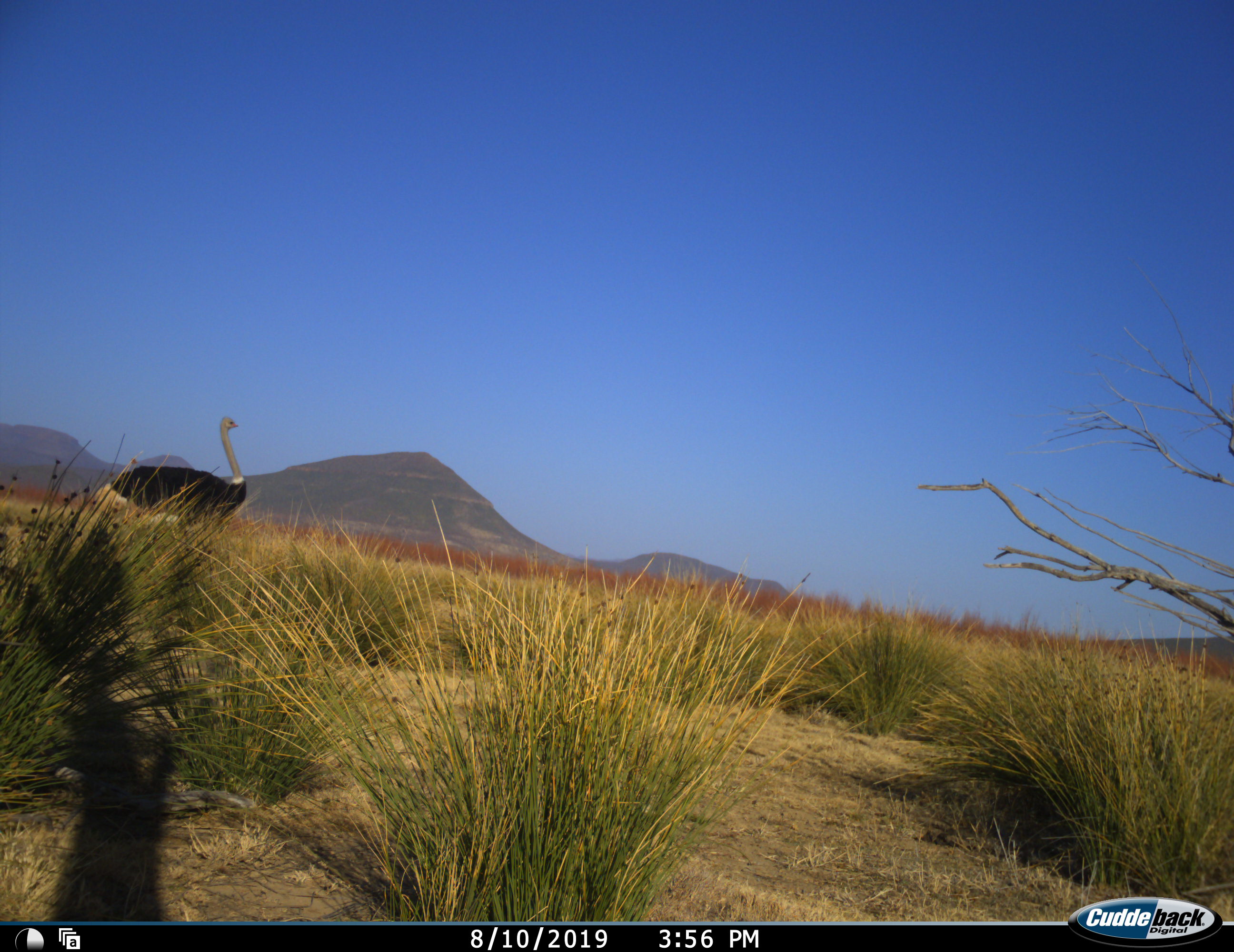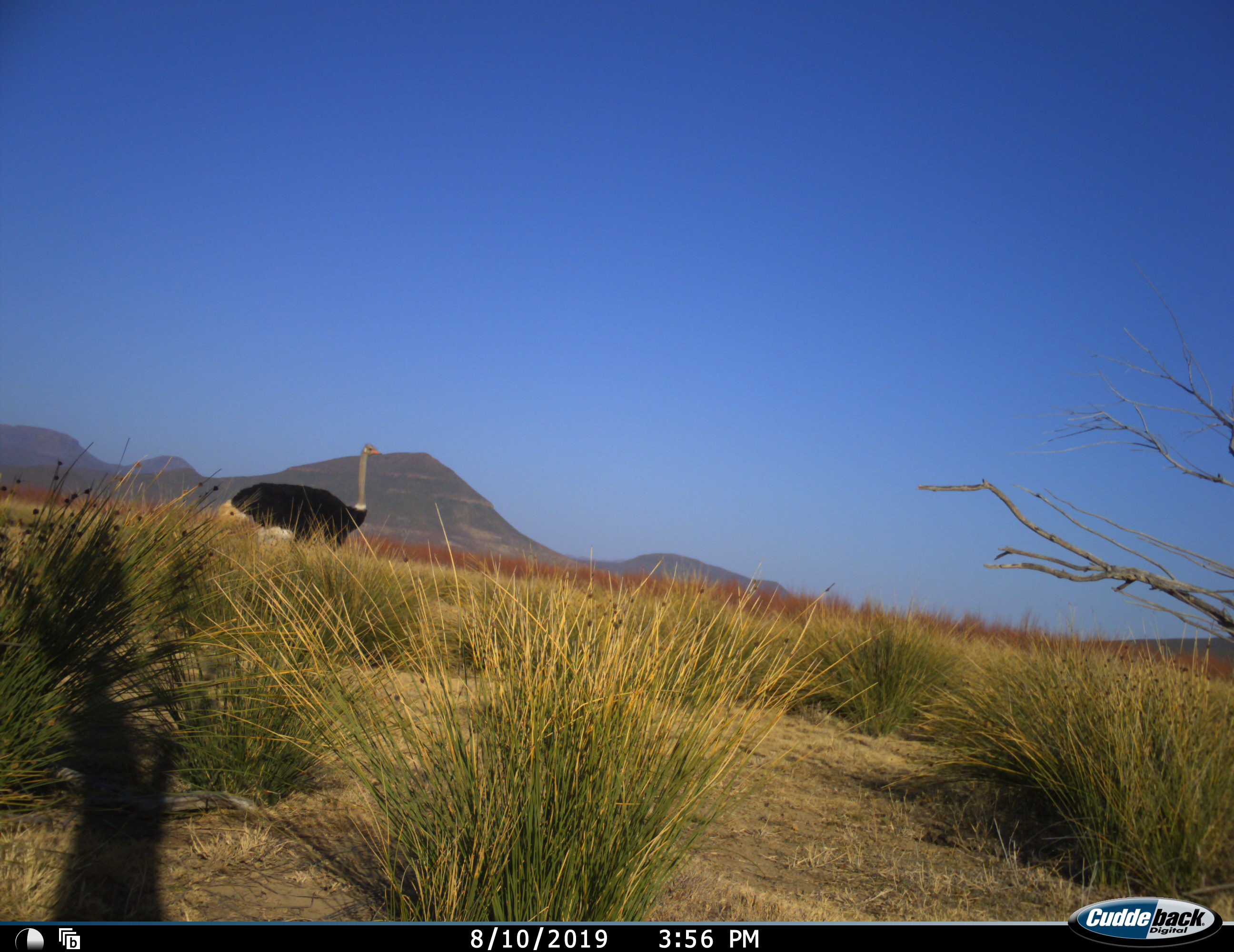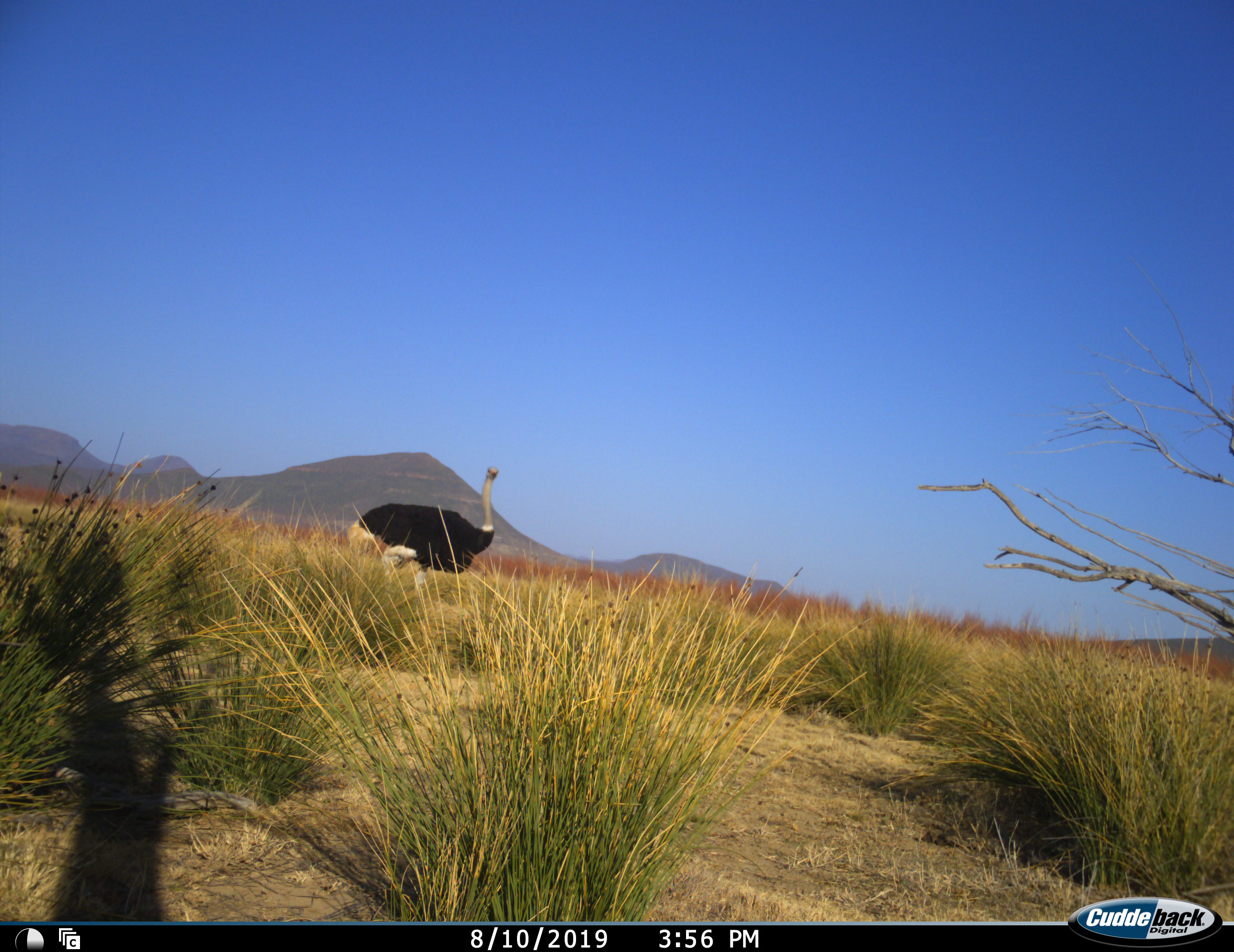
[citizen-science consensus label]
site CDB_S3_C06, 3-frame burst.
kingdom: Animalia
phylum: Chordata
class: Aves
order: Struthioniformes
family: Struthionidae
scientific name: Struthionidae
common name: ostrich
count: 1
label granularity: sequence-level